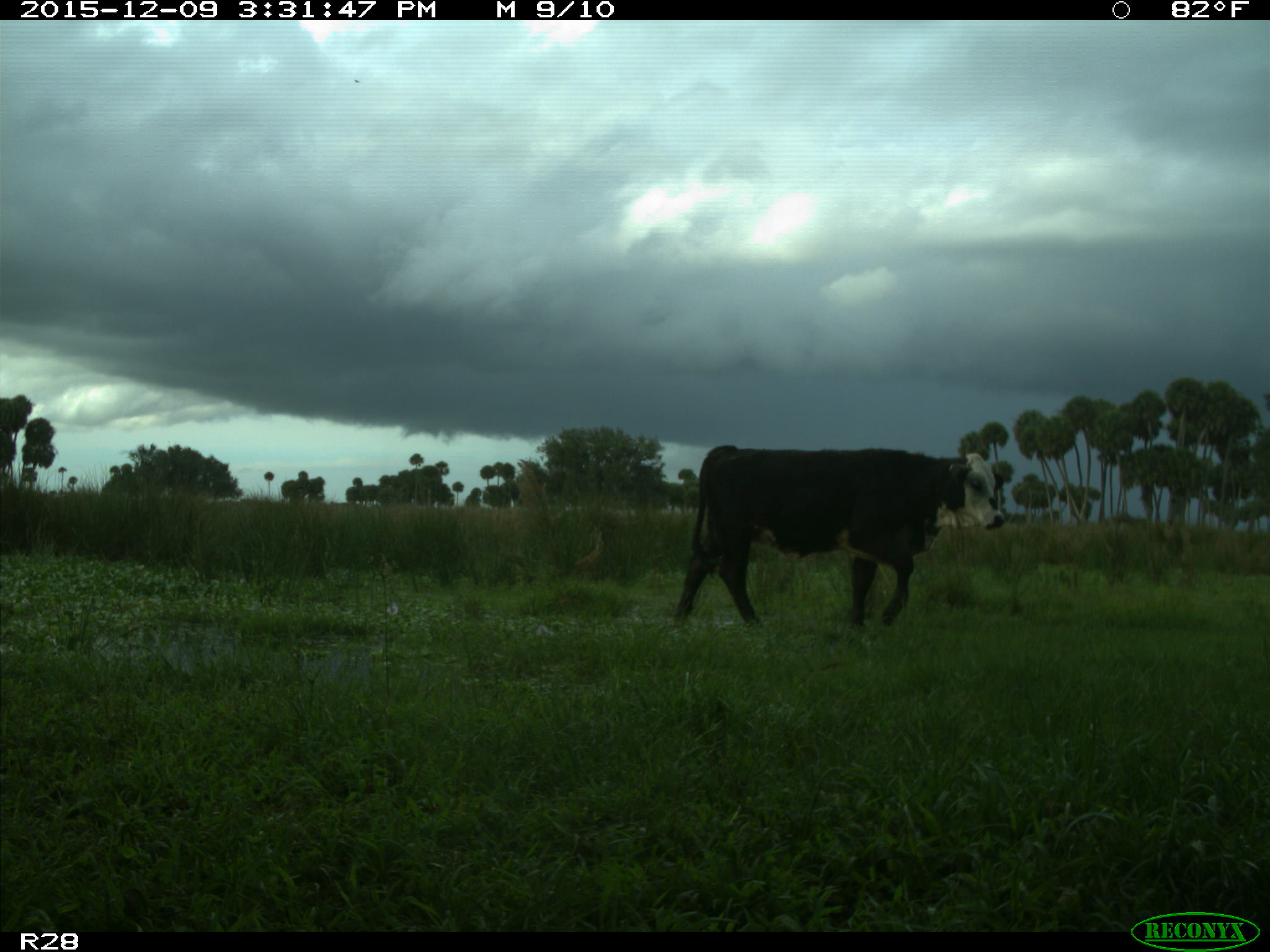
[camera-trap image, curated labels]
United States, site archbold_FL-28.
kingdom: Animalia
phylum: Chordata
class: Mammalia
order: Artiodactyla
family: Bovidae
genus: Bos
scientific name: Bos taurus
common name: domestic cow